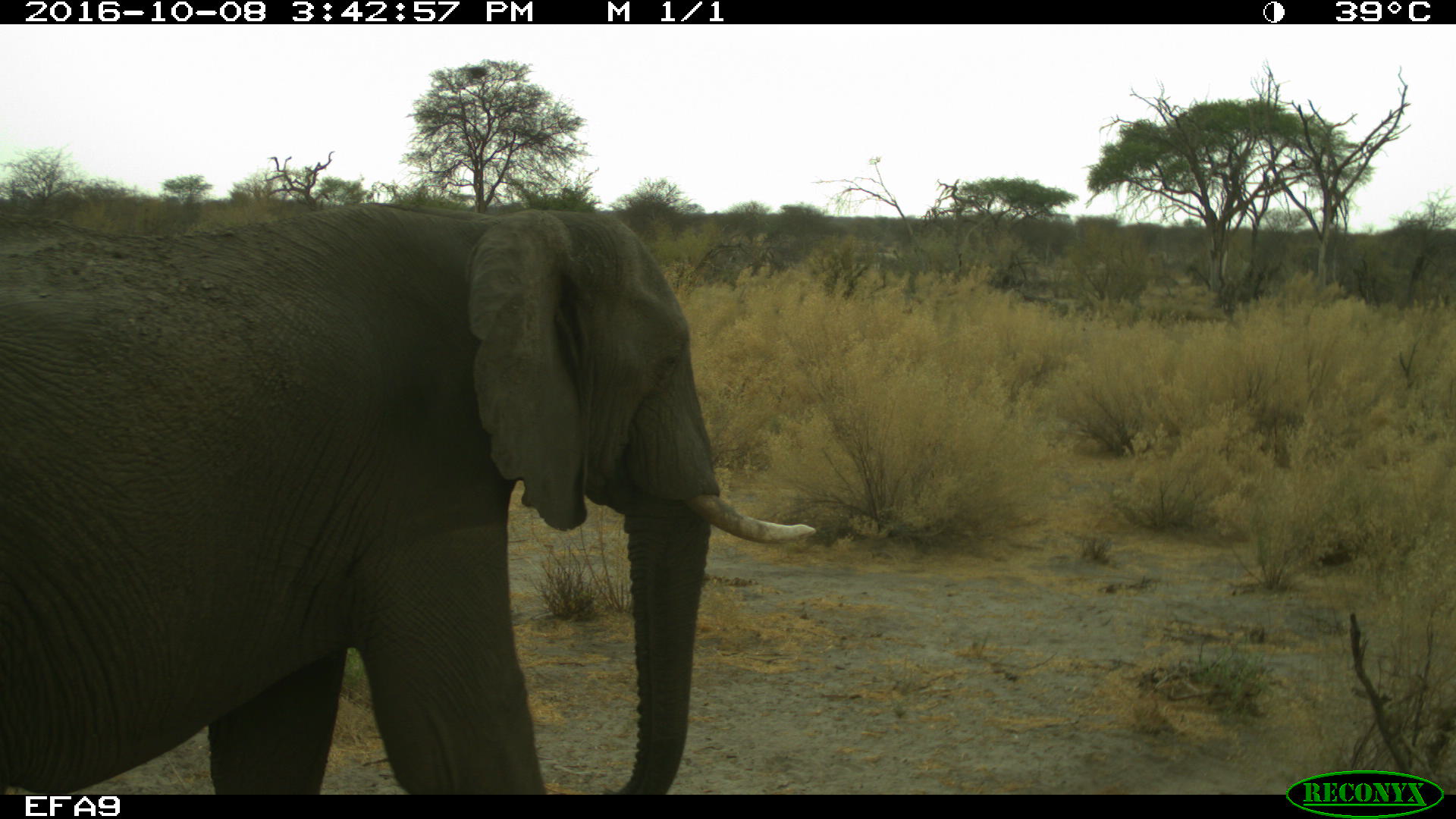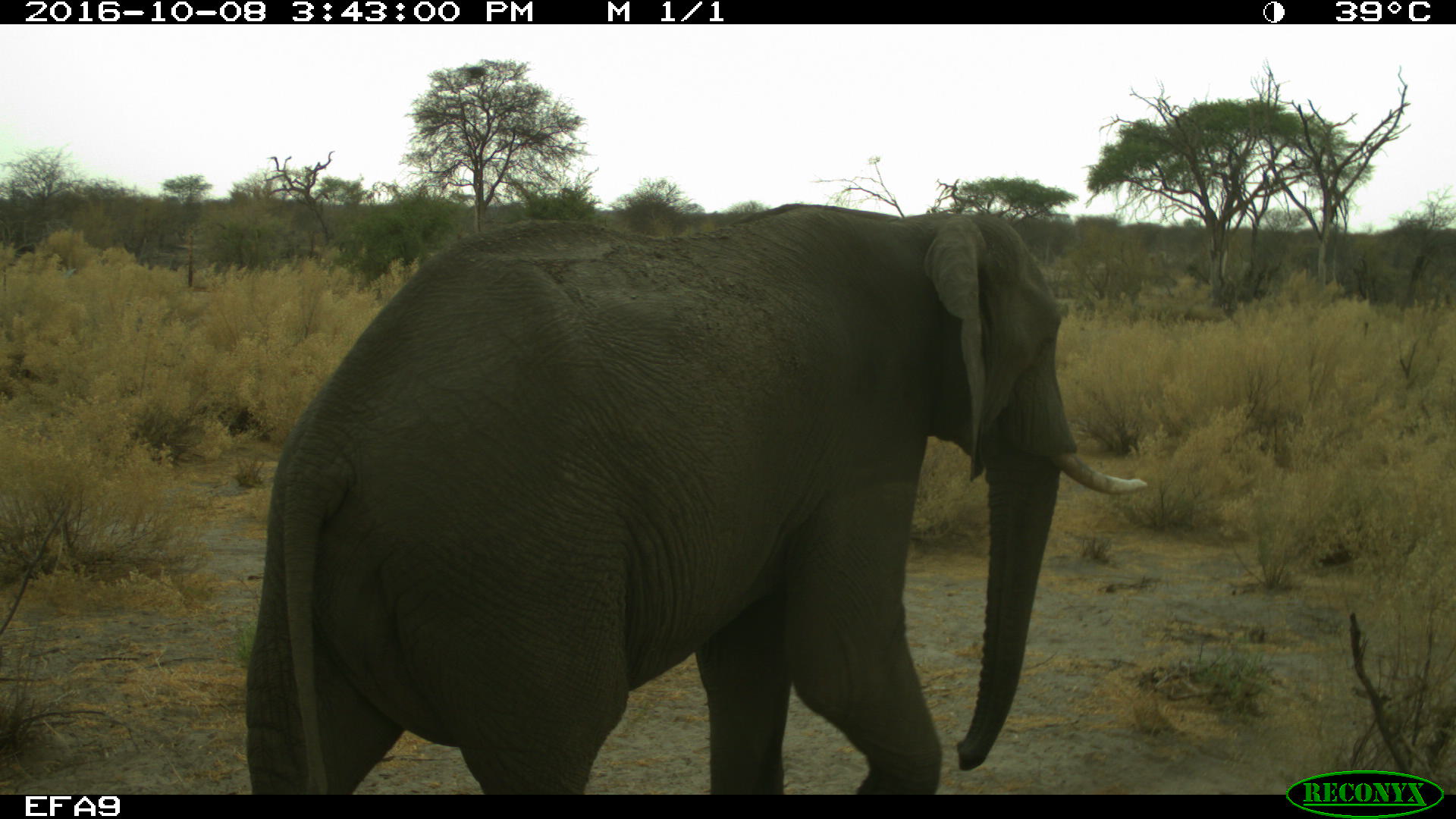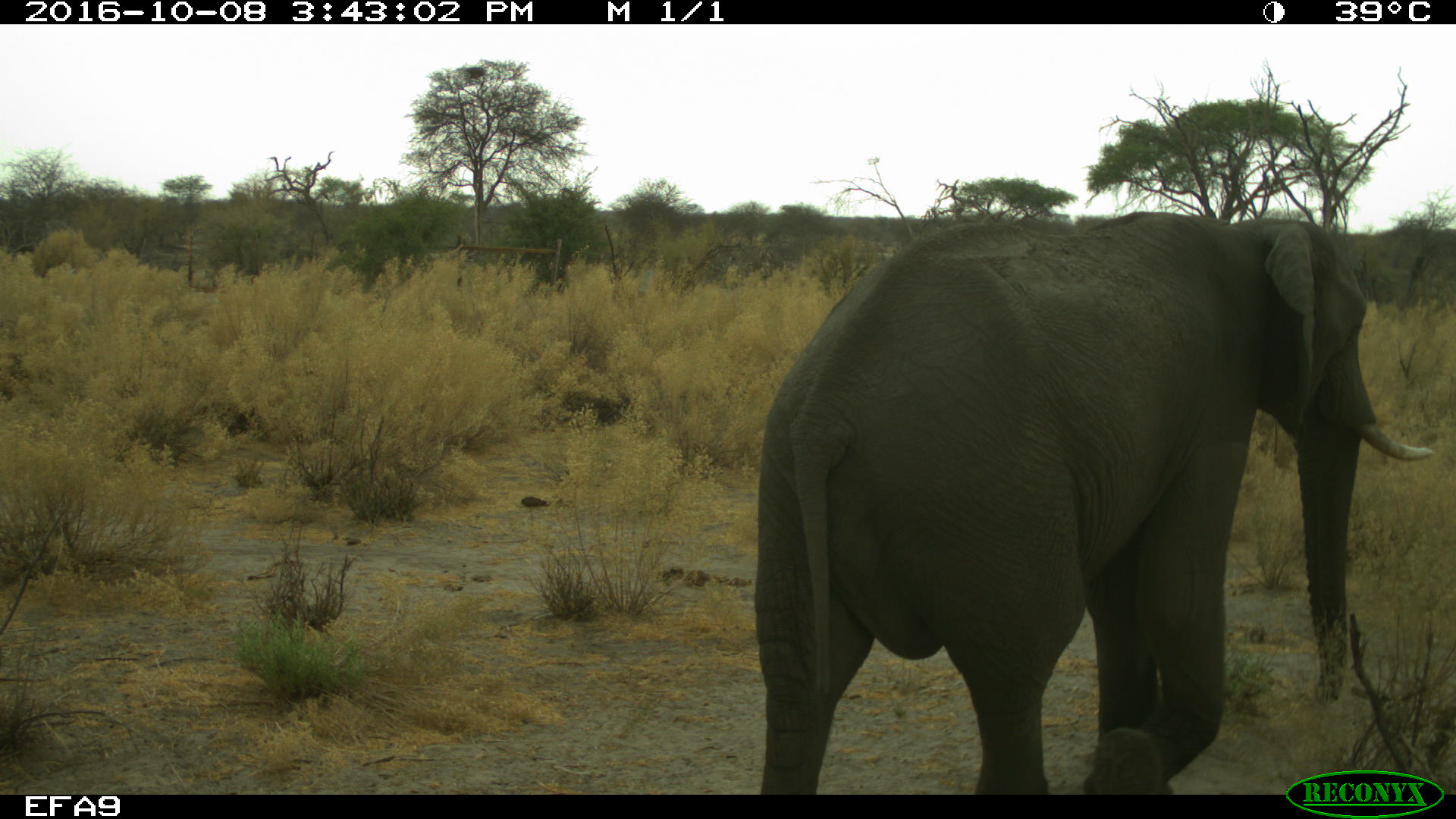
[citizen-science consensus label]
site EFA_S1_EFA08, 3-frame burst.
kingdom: Animalia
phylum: Chordata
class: Mammalia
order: Proboscidea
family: Elephantidae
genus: Loxodonta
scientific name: Loxodonta africana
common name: african bush elephant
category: elephant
Elephant (african bush elephant) (Loxodonta africana), count 1. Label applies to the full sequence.